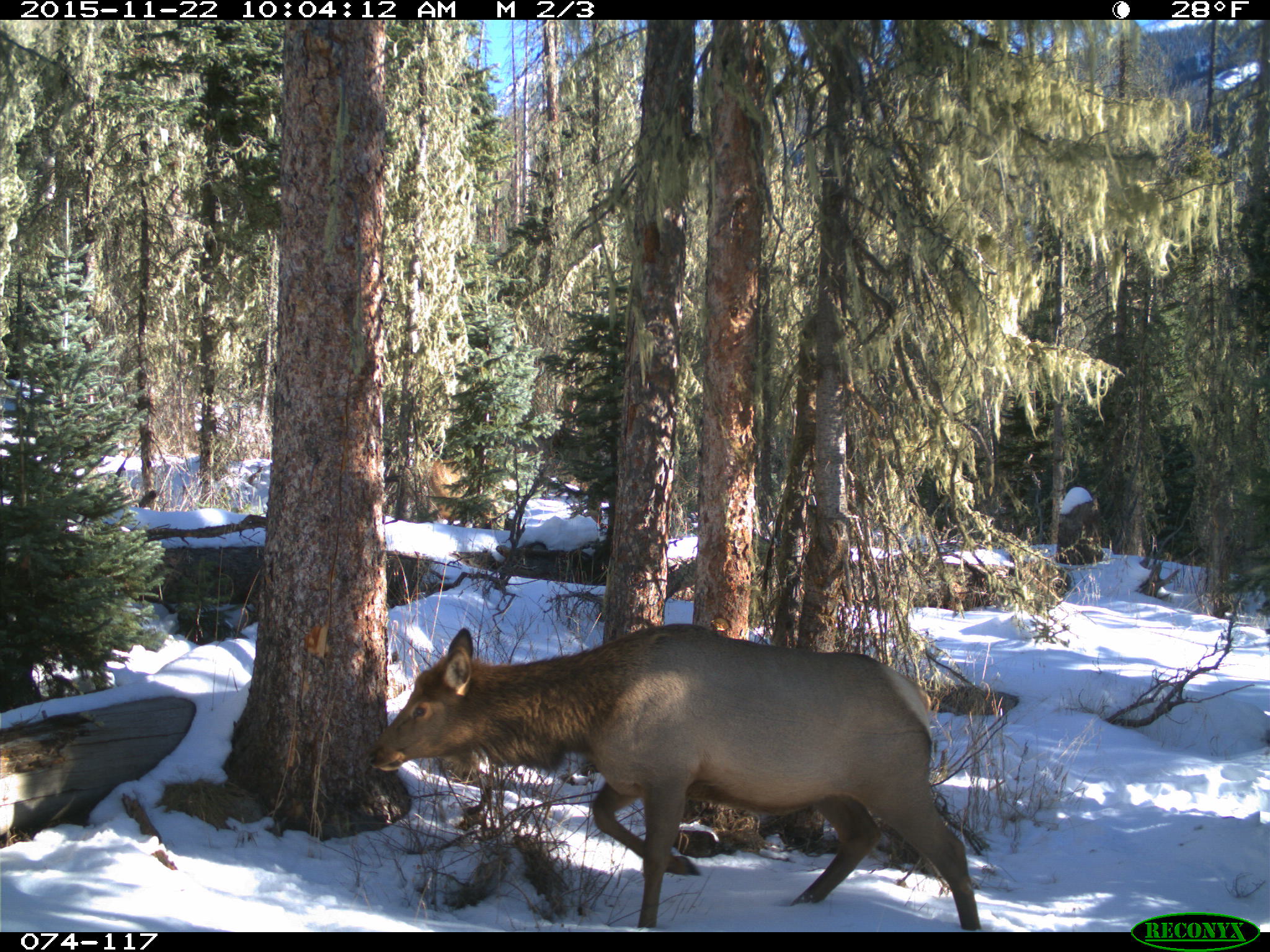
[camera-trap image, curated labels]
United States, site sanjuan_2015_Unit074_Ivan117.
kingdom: Animalia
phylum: Chordata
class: Mammalia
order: Artiodactyla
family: Cervidae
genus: Cervus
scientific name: Cervus elaphus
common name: red deer